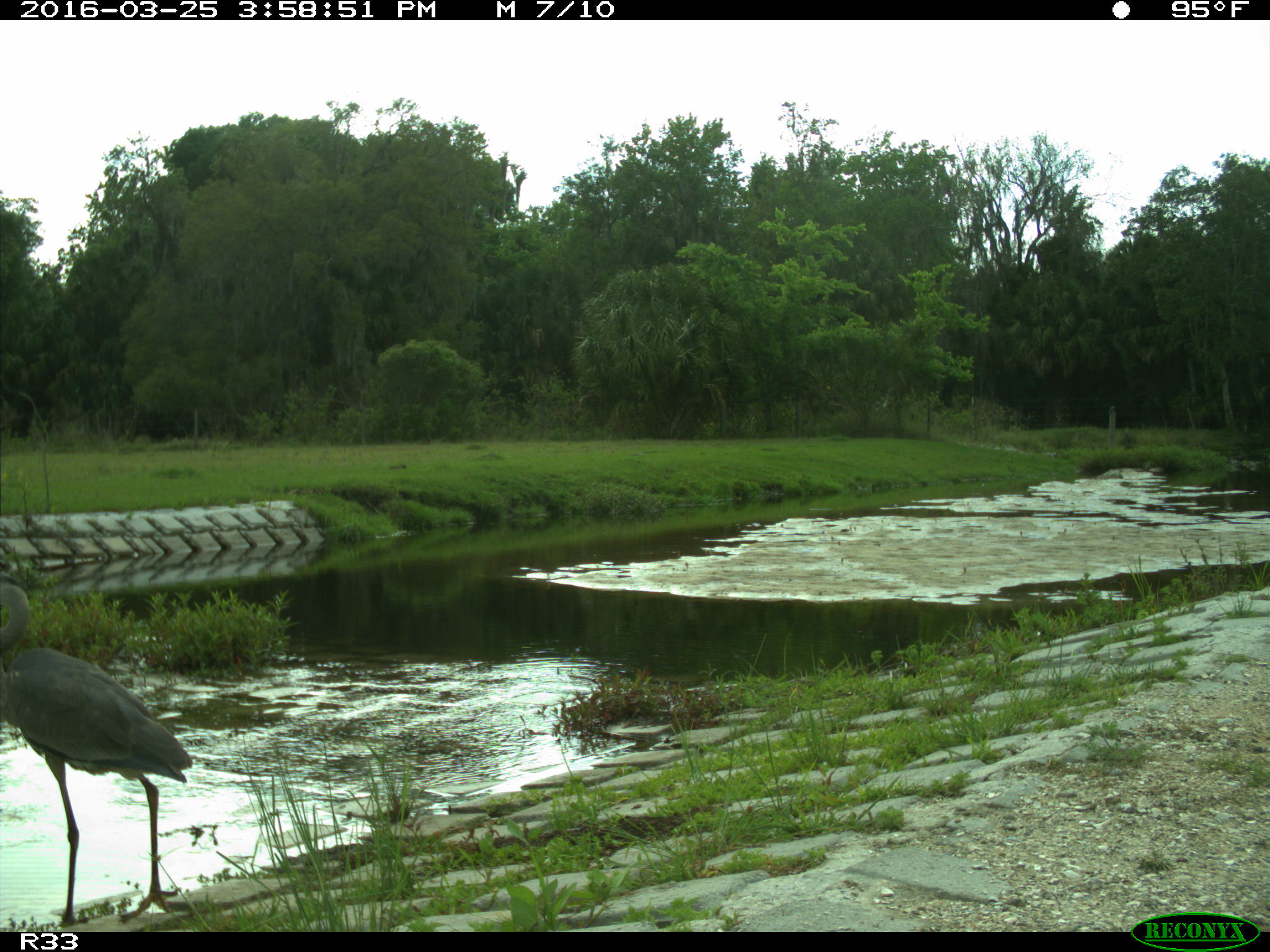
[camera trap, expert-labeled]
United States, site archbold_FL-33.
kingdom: Animalia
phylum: Chordata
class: Aves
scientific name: Aves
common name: birds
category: unidentified bird